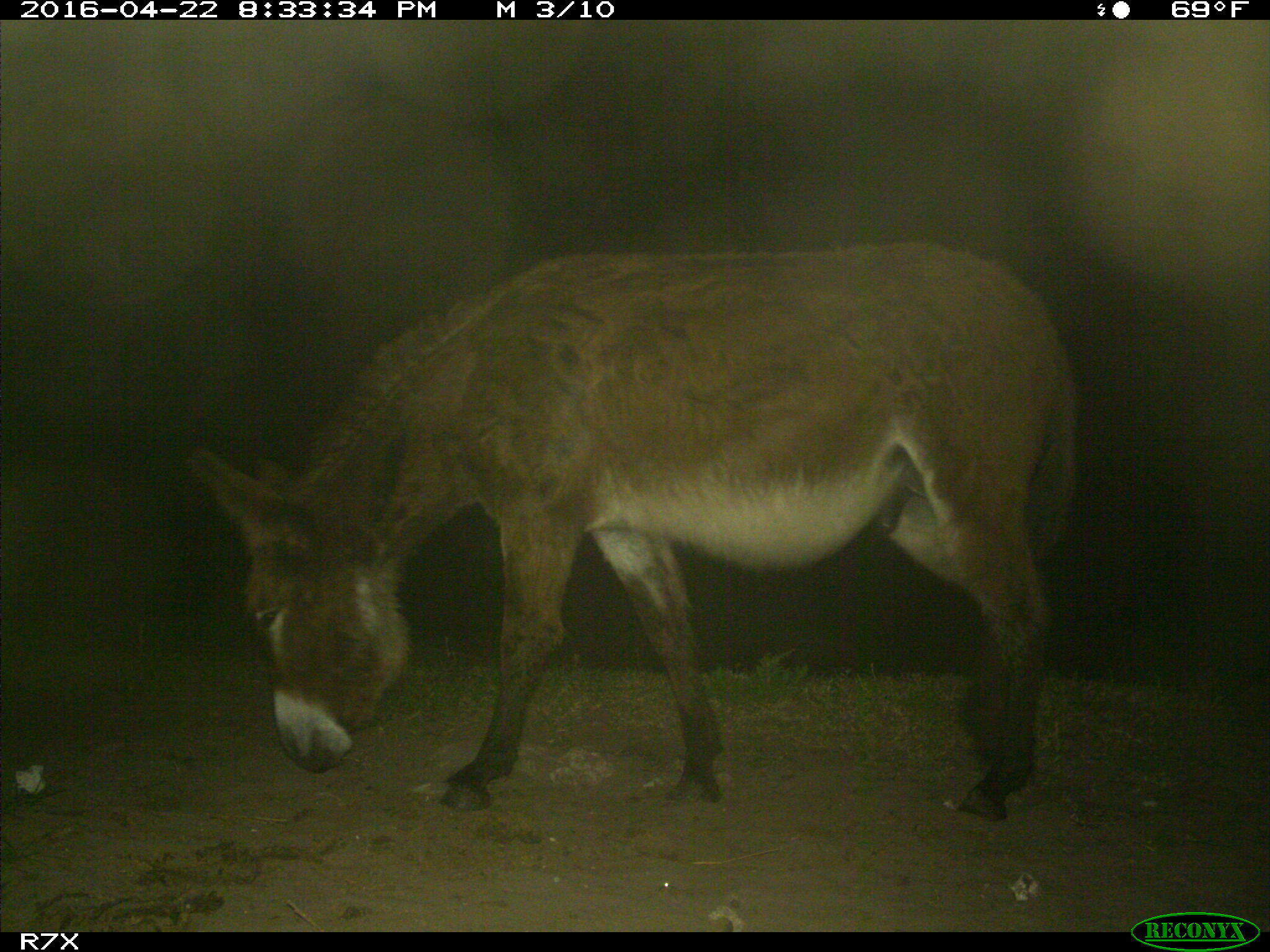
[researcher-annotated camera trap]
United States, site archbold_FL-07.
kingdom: Animalia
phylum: Chordata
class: Mammalia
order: Artiodactyla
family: Bovidae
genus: Bos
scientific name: Bos taurus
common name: domestic cow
Bos taurus (domestic cow).